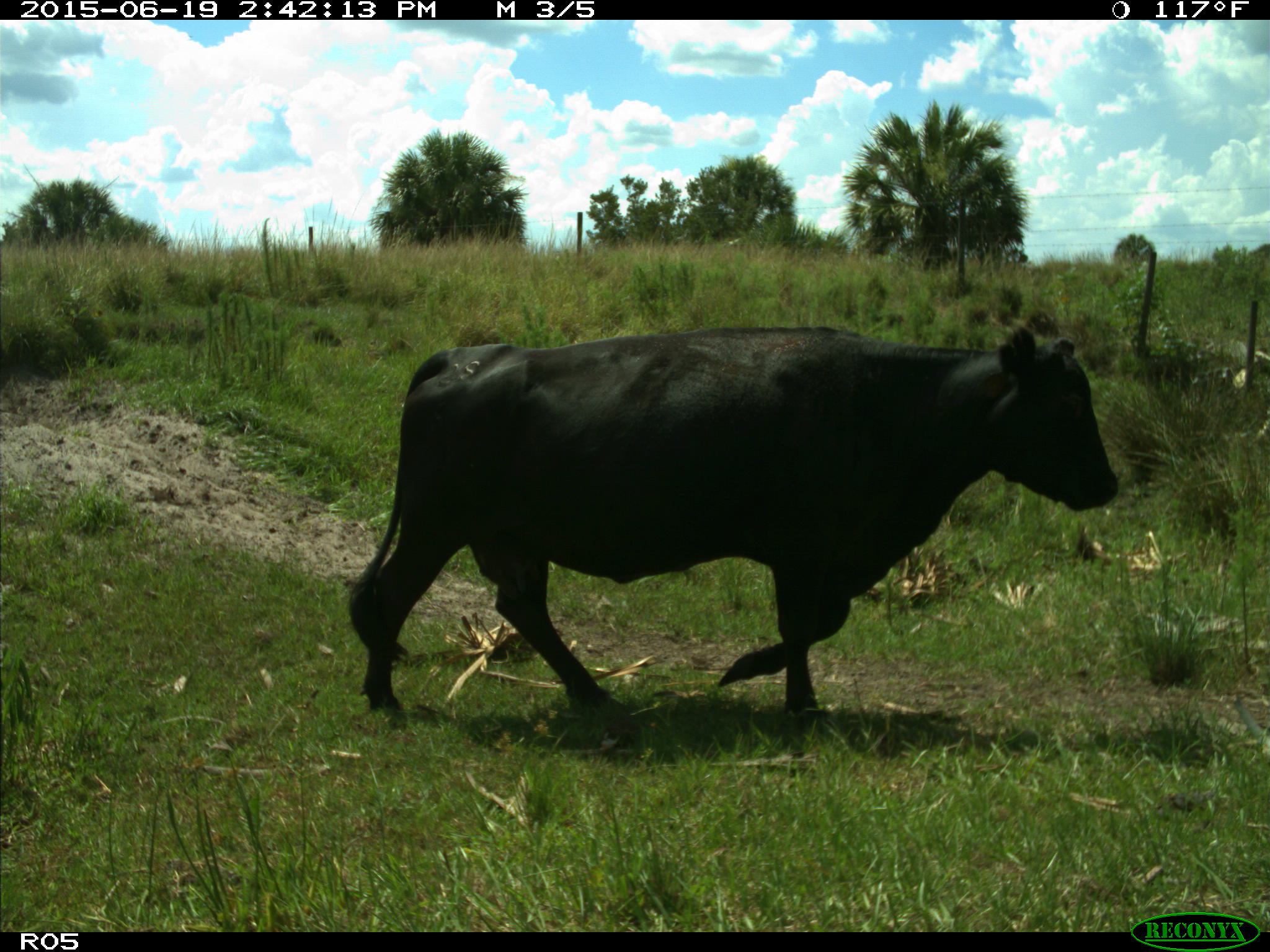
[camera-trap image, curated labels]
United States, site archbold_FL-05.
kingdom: Animalia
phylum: Chordata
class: Mammalia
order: Artiodactyla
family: Bovidae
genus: Bos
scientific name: Bos taurus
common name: domestic cow